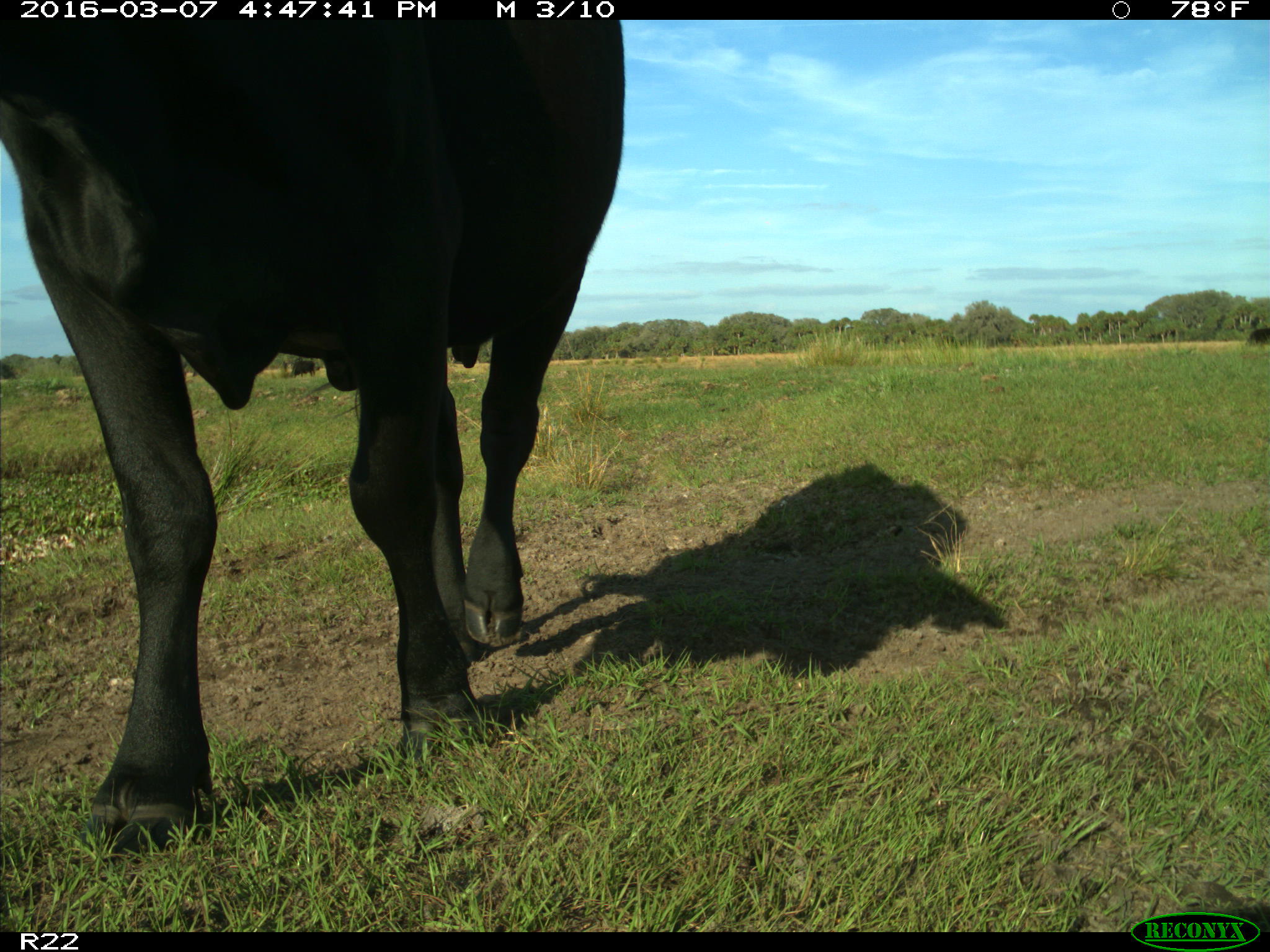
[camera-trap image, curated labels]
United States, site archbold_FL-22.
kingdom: Animalia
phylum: Chordata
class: Mammalia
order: Artiodactyla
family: Bovidae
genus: Bos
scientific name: Bos taurus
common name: domestic cow